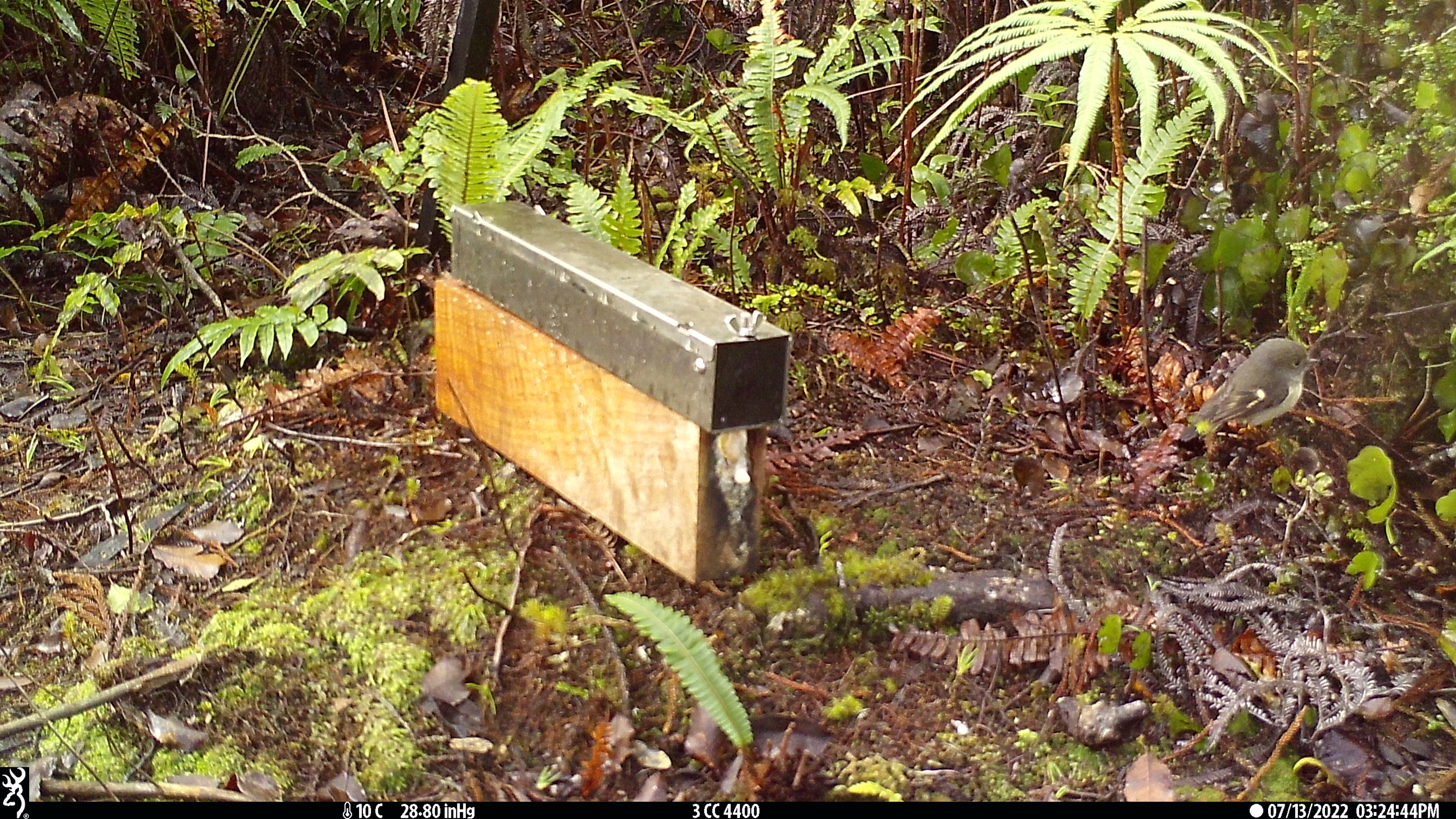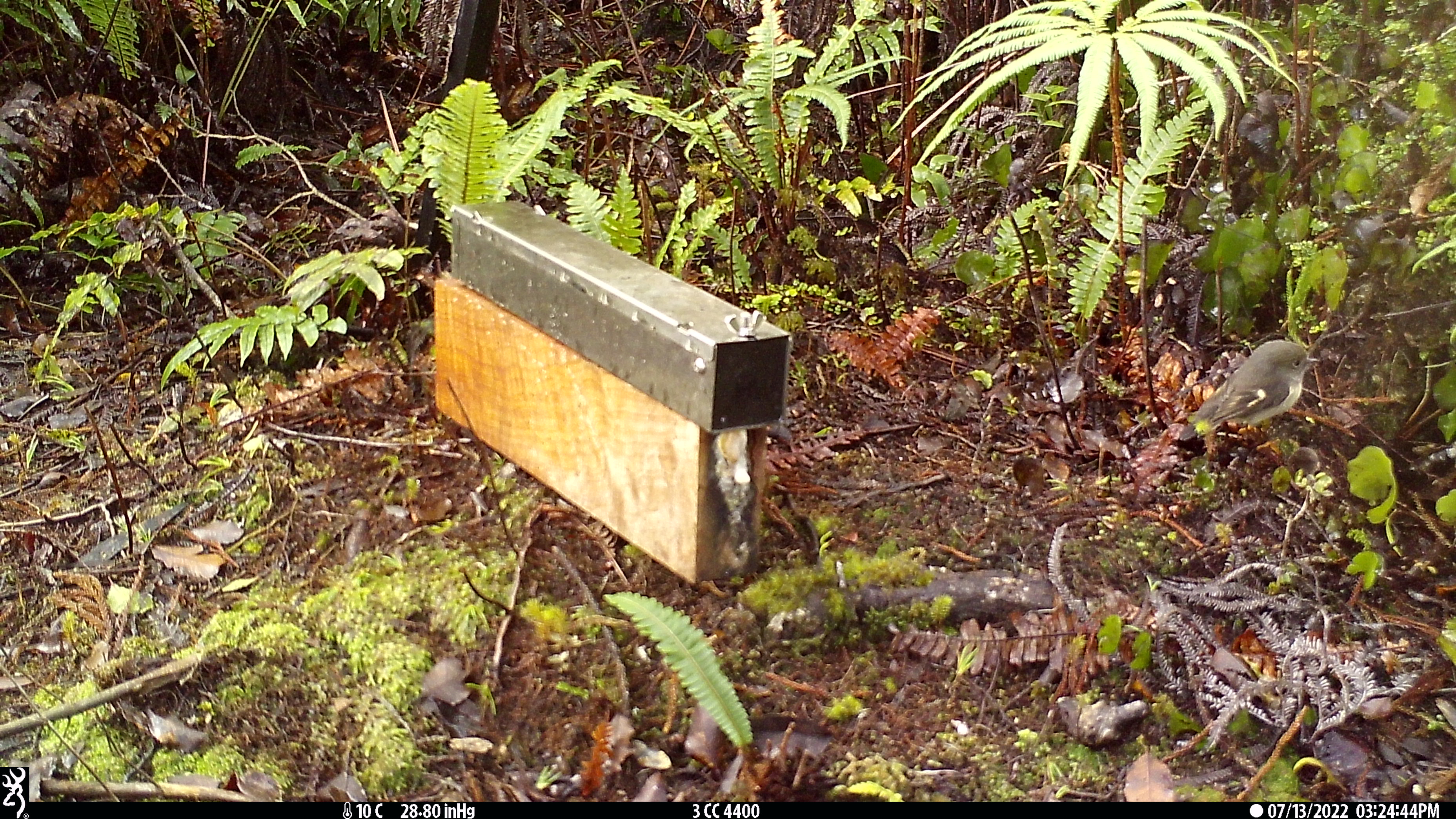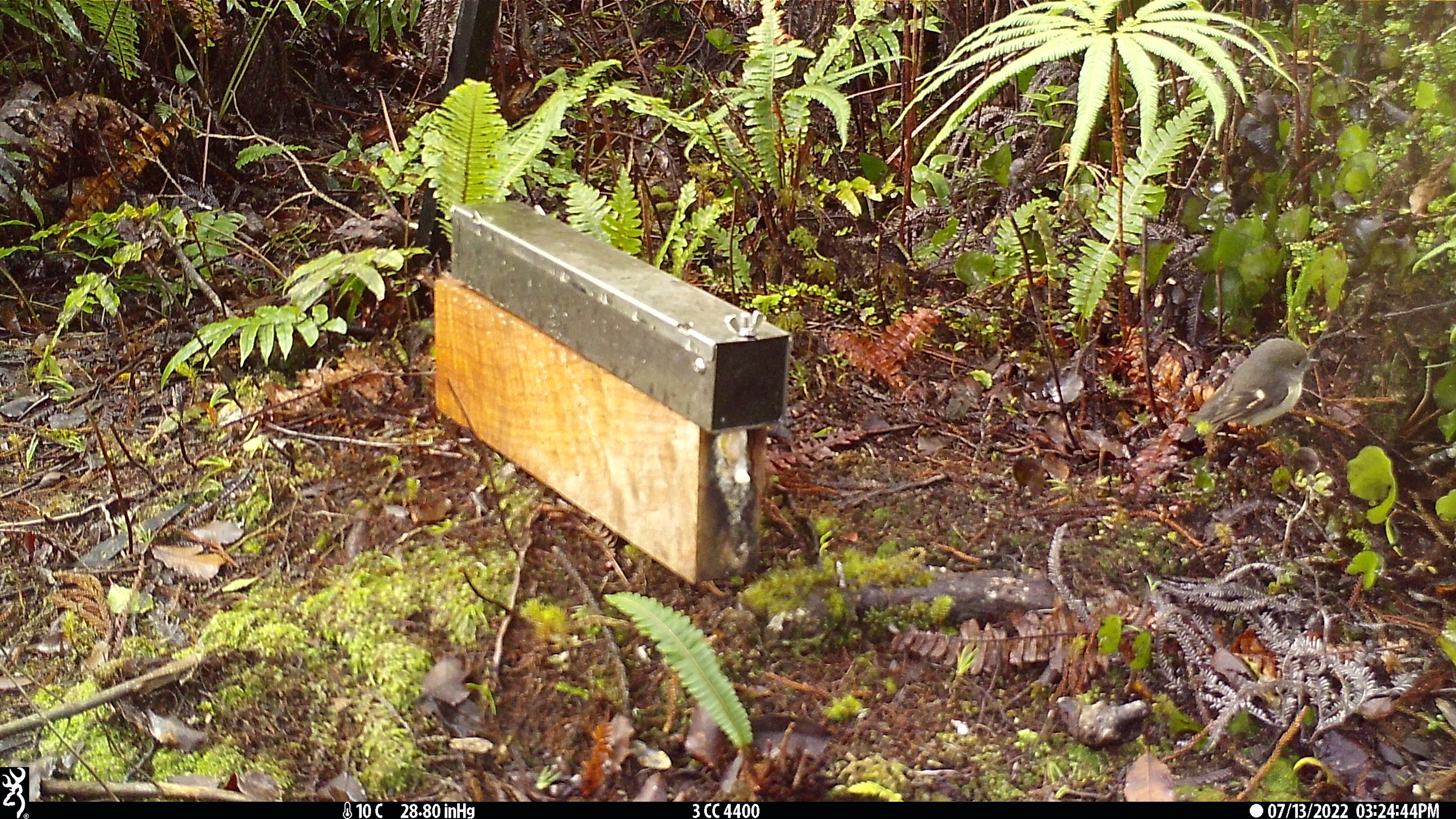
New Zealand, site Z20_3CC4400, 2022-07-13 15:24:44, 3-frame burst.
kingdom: Animalia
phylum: Chordata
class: Aves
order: Passeriformes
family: Petroicidae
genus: Petroica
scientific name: Petroica macrocephala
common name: tomtit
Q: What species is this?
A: Tomtit (Petroica macrocephala).